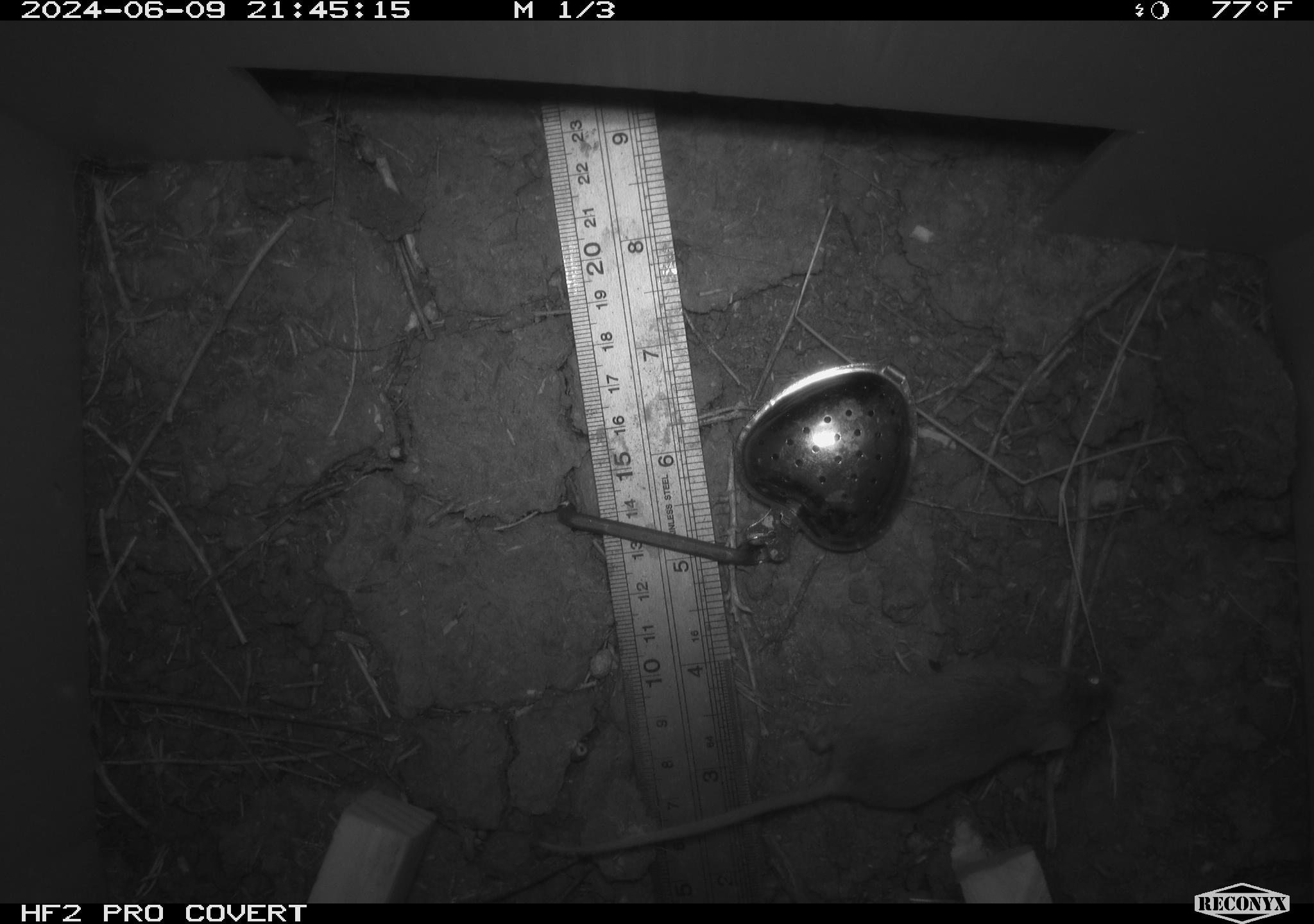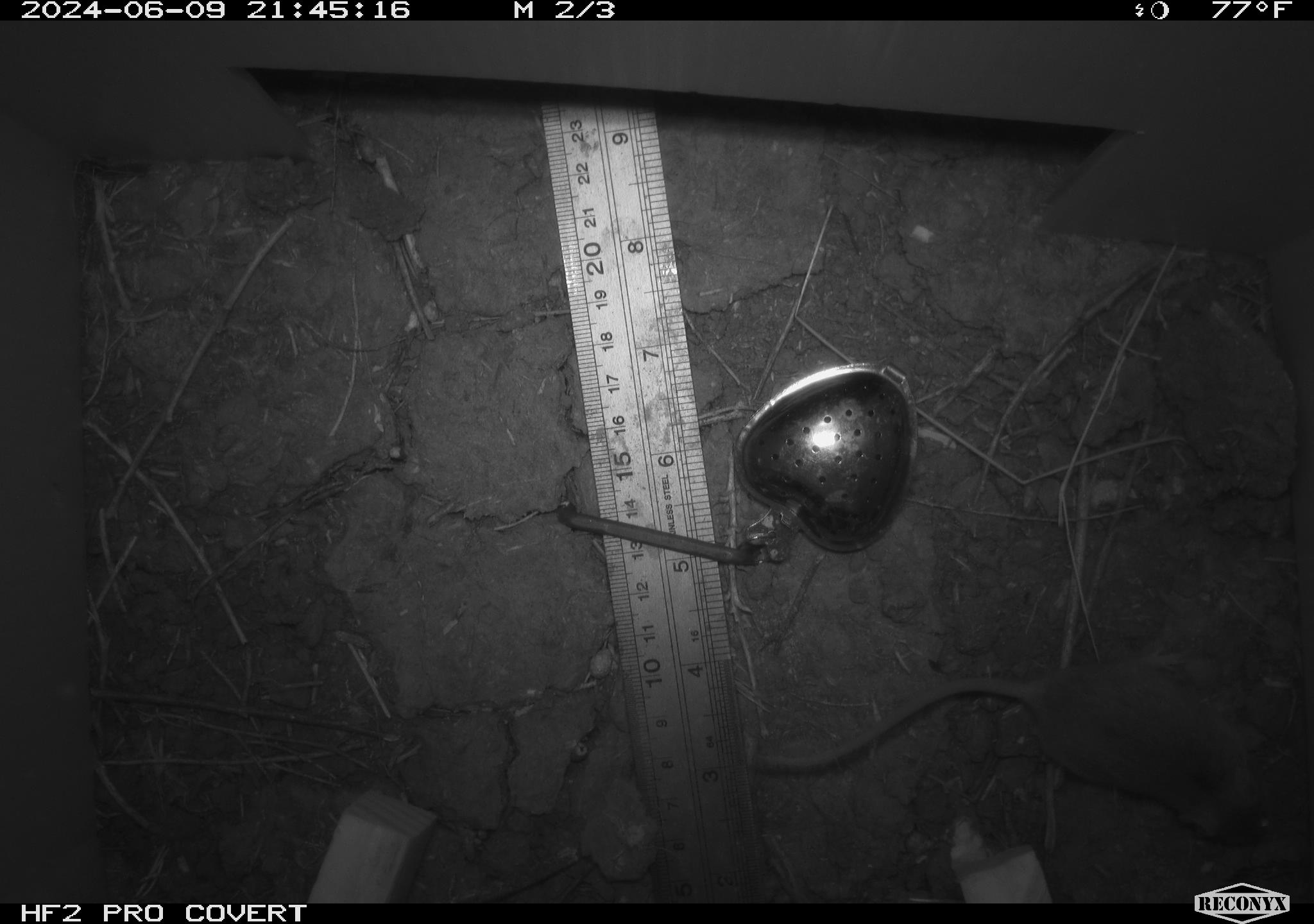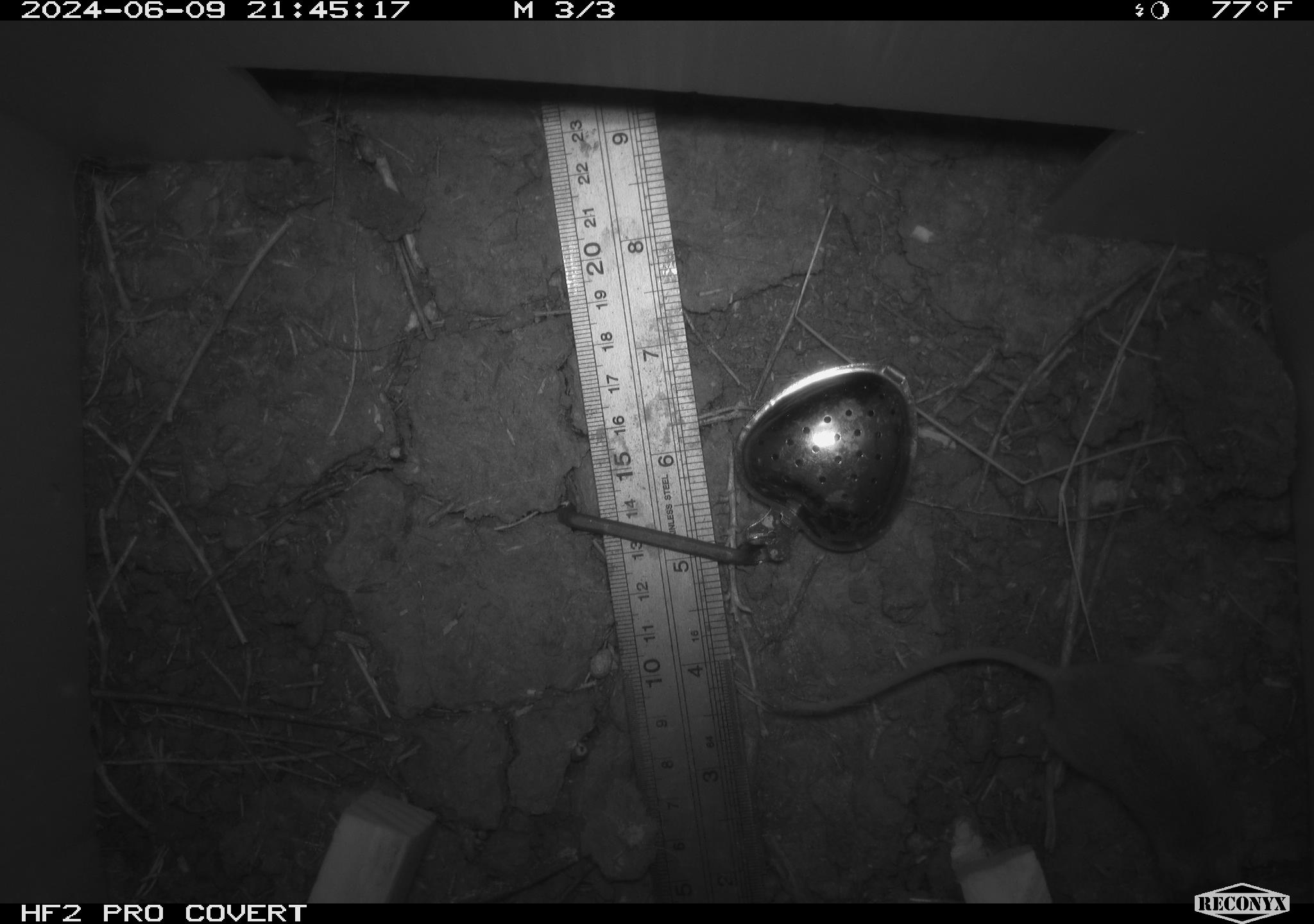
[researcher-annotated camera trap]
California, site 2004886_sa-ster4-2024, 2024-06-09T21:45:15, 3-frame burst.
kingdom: Animalia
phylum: Chordata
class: Mammalia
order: Rodentia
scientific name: Rodentia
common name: mouse species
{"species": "mouse species (Rodentia)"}